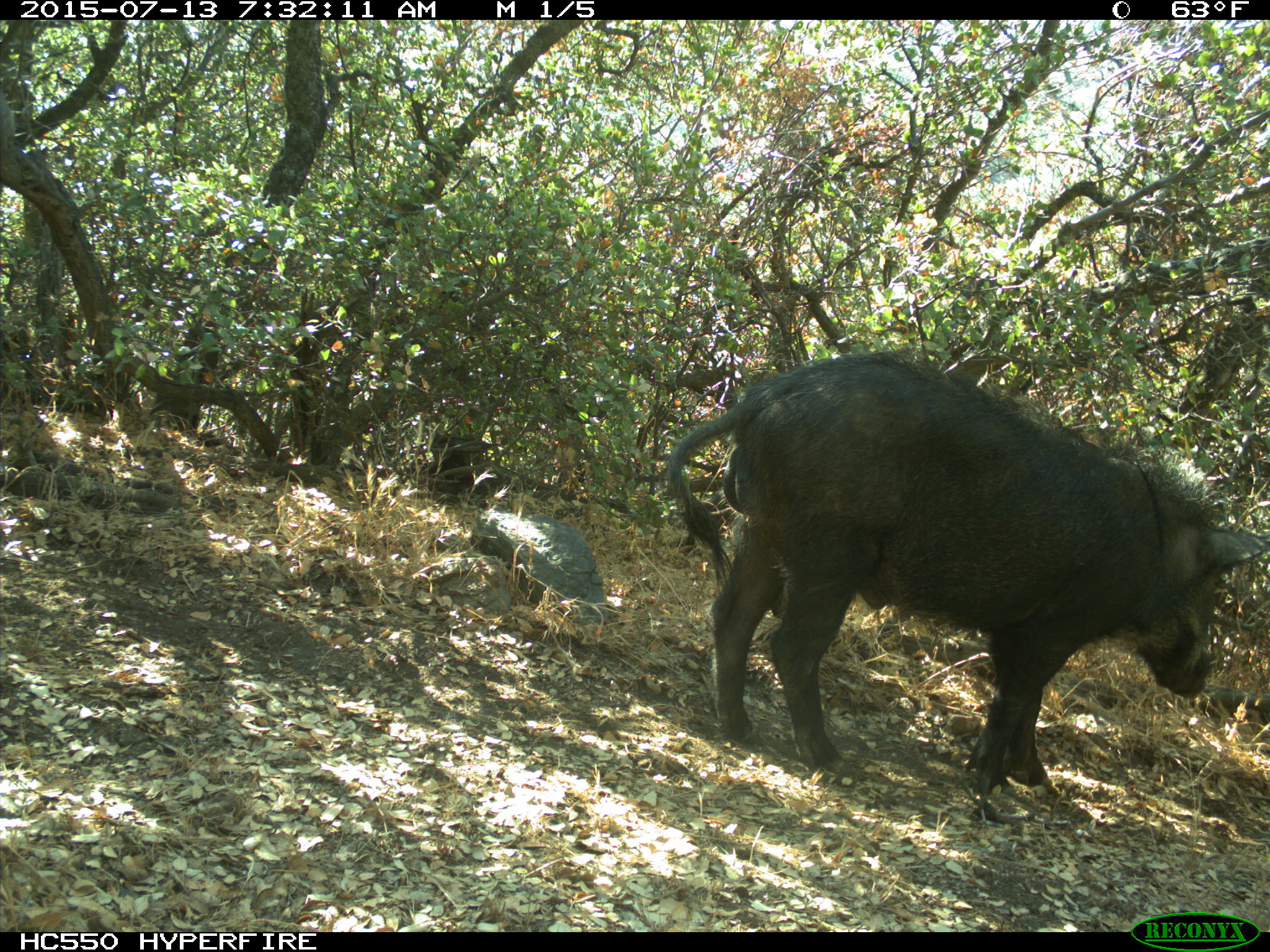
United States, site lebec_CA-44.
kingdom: Animalia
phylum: Chordata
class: Mammalia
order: Artiodactyla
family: Suidae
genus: Sus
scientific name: Sus scrofa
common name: wild boar